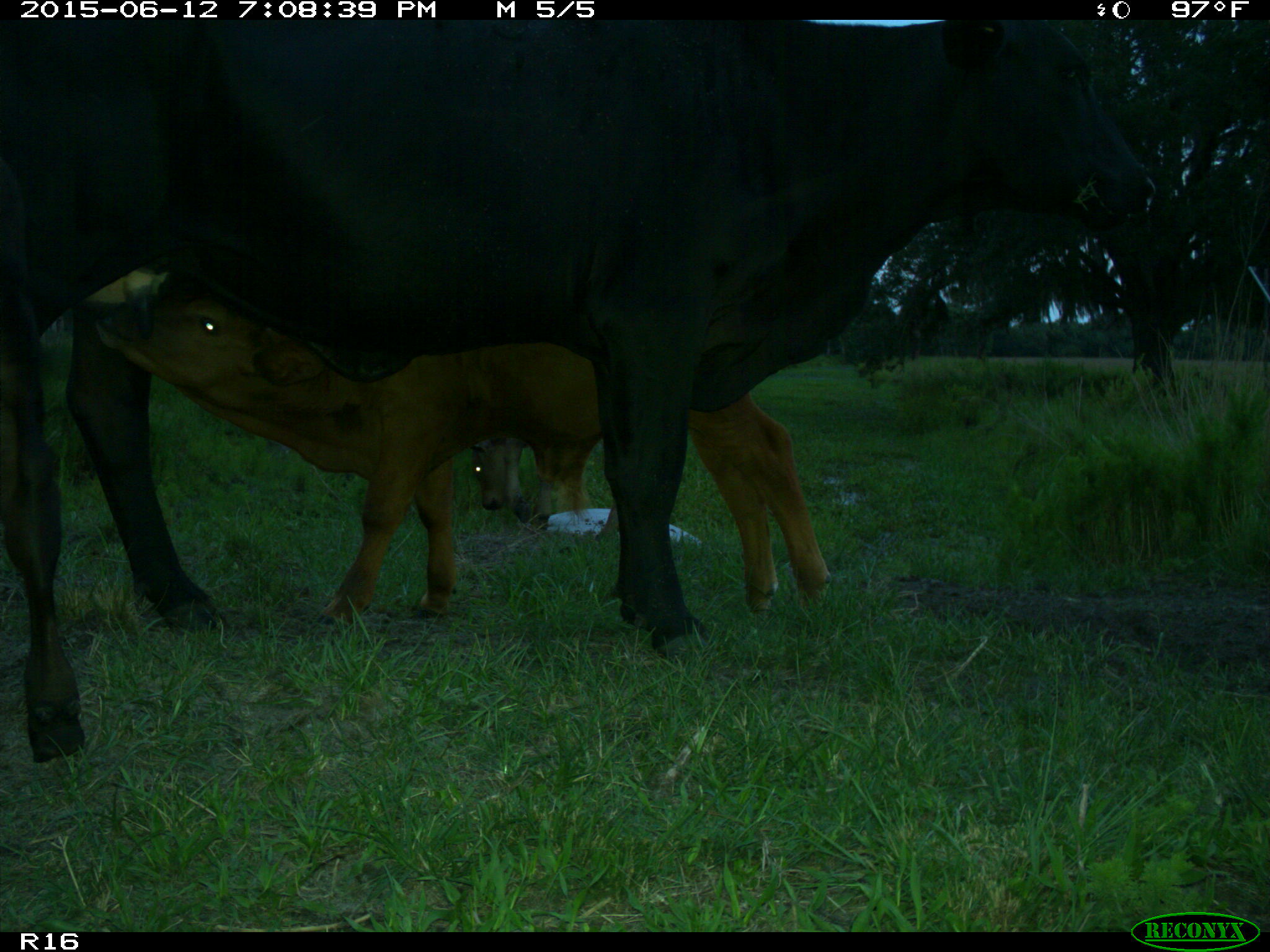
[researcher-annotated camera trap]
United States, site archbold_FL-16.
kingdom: Animalia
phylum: Chordata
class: Mammalia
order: Artiodactyla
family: Bovidae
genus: Bos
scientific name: Bos taurus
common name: domestic cow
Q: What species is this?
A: Bos taurus (domestic cow).